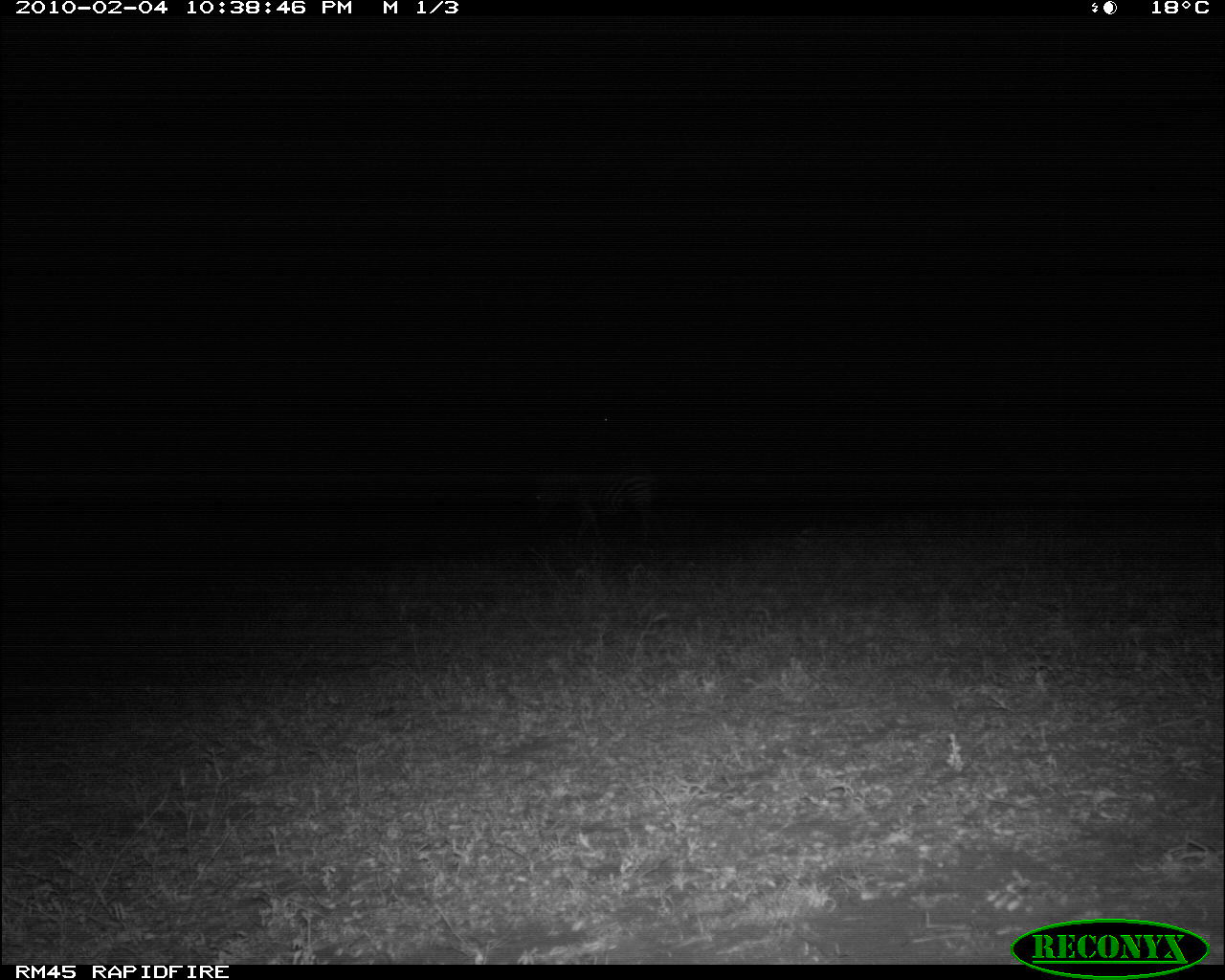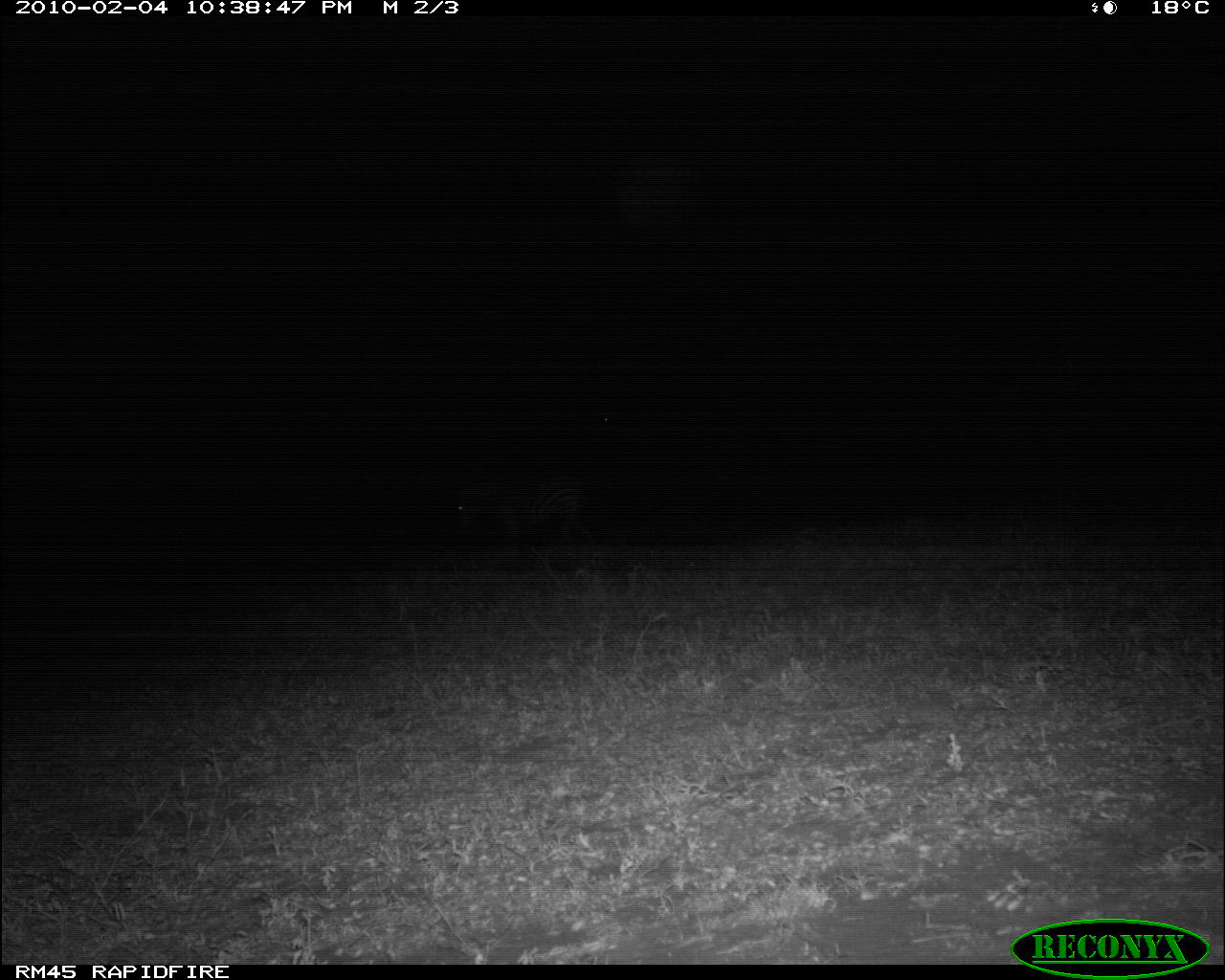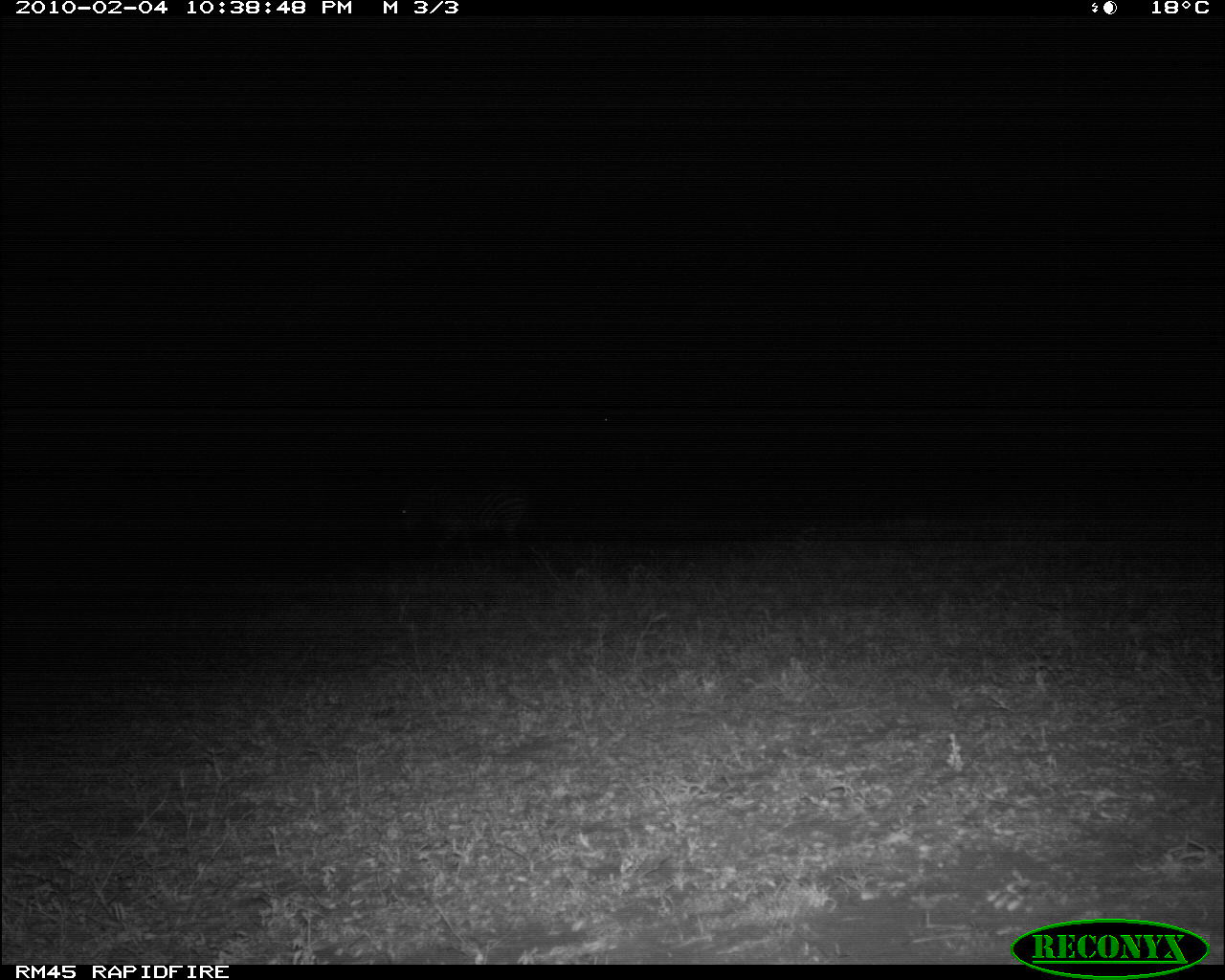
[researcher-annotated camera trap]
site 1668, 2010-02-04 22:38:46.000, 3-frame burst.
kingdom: Animalia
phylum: Chordata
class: Mammalia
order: Perissodactyla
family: Equidae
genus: Equus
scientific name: Equus quagga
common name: plains zebra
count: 1